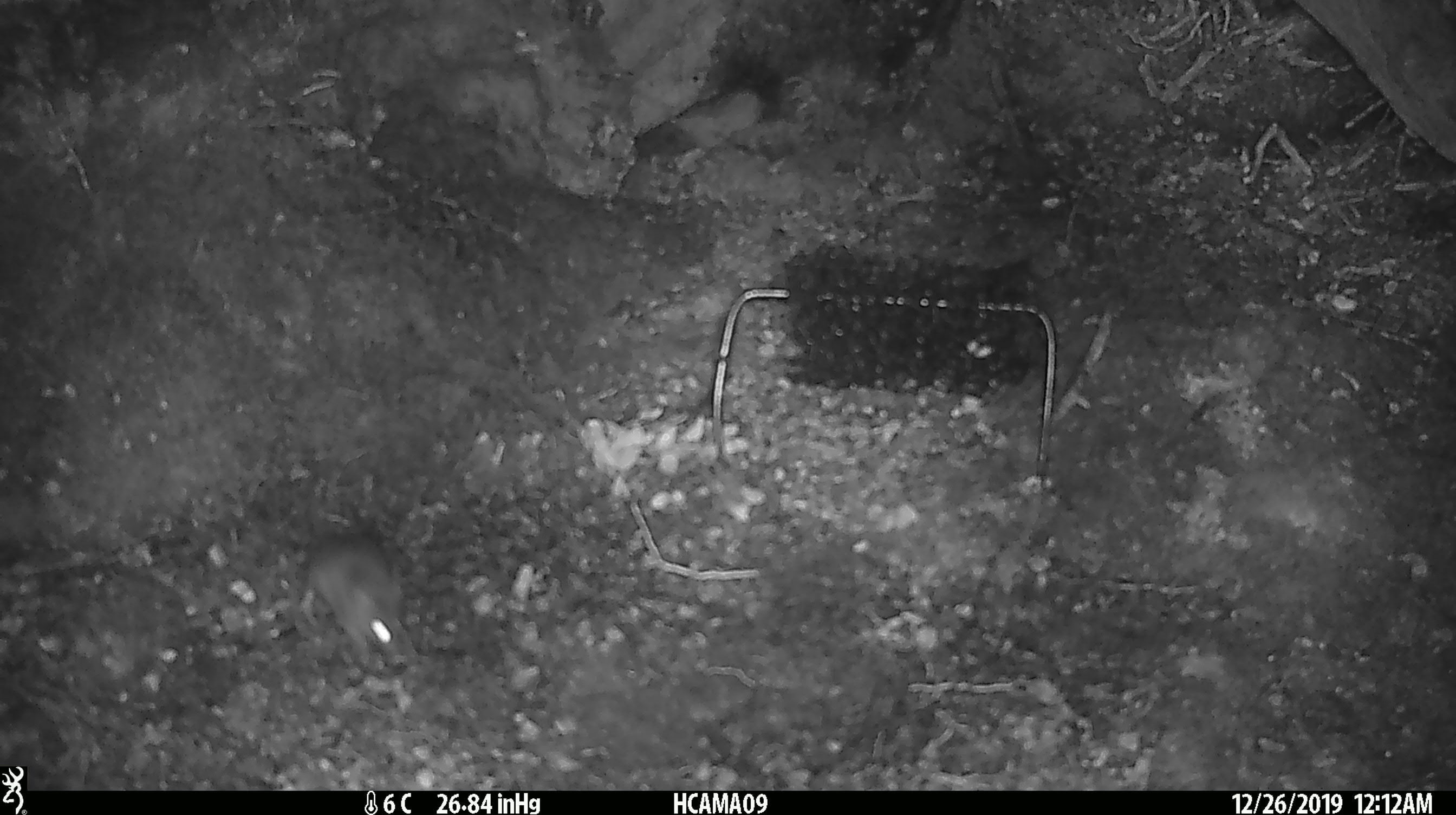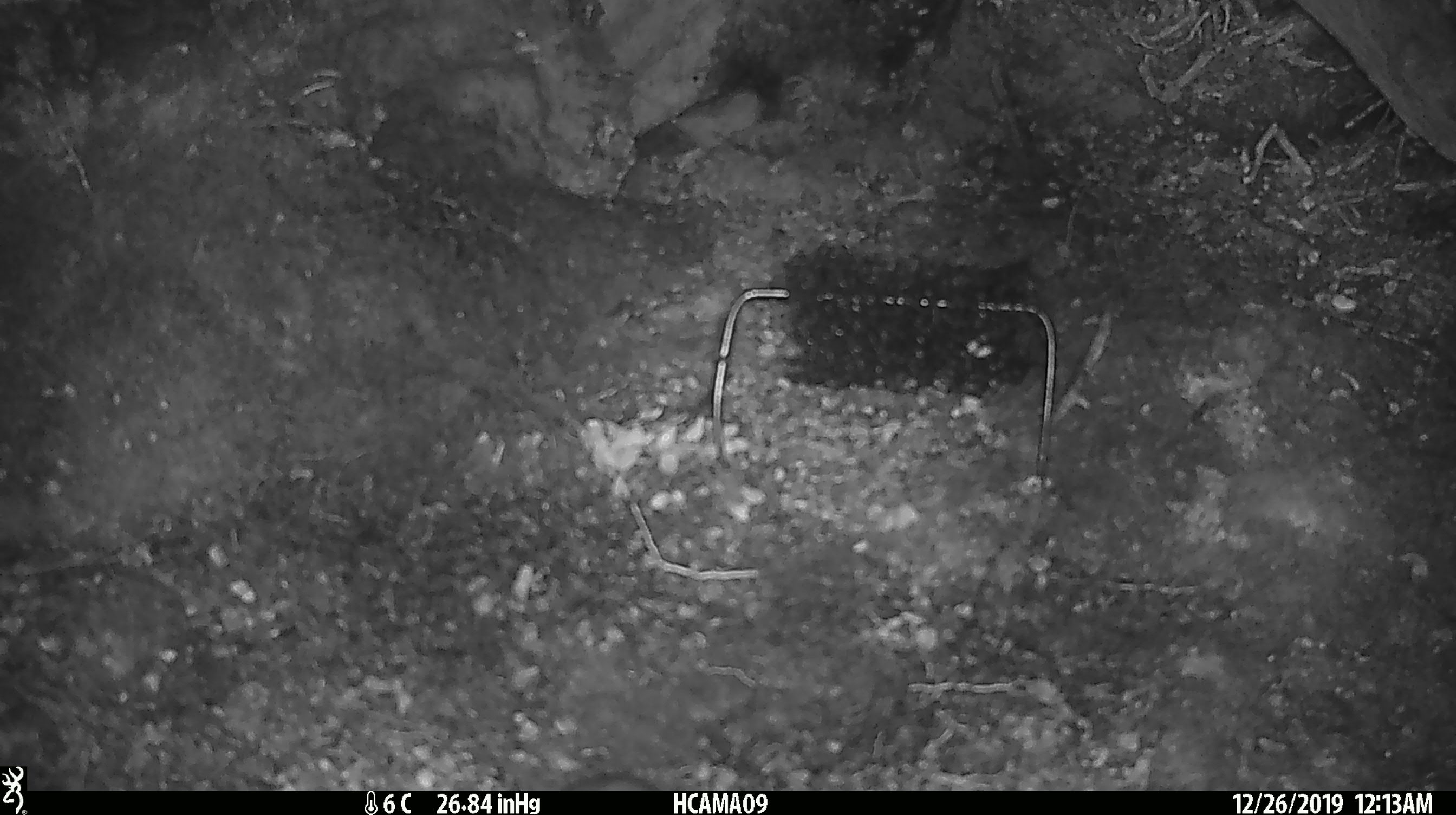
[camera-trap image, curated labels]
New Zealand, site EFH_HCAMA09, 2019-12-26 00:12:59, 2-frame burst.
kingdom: Animalia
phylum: Chordata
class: Mammalia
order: Rodentia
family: Muridae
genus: Mus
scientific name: Mus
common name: mouse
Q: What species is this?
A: Mouse (Mus).